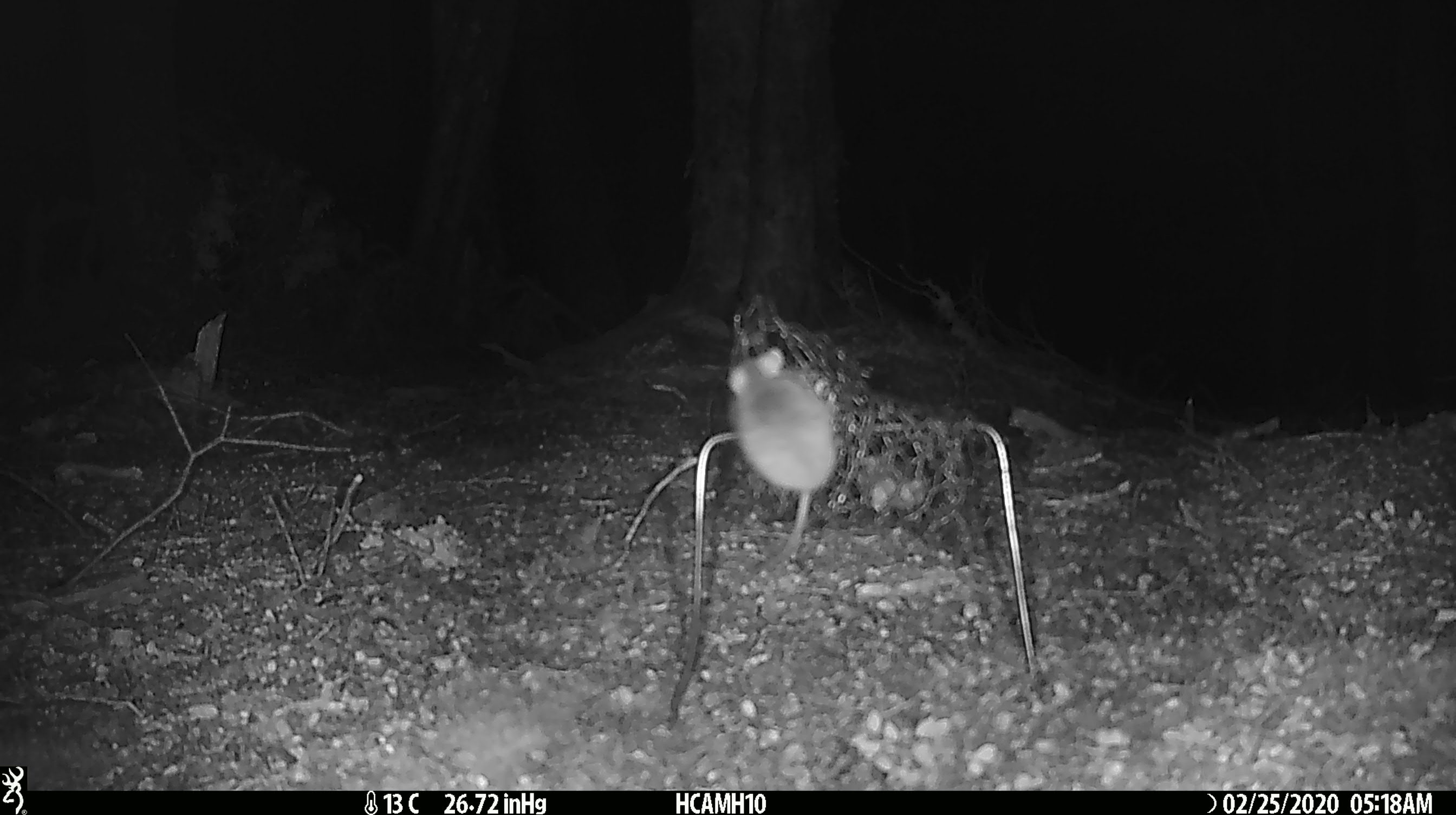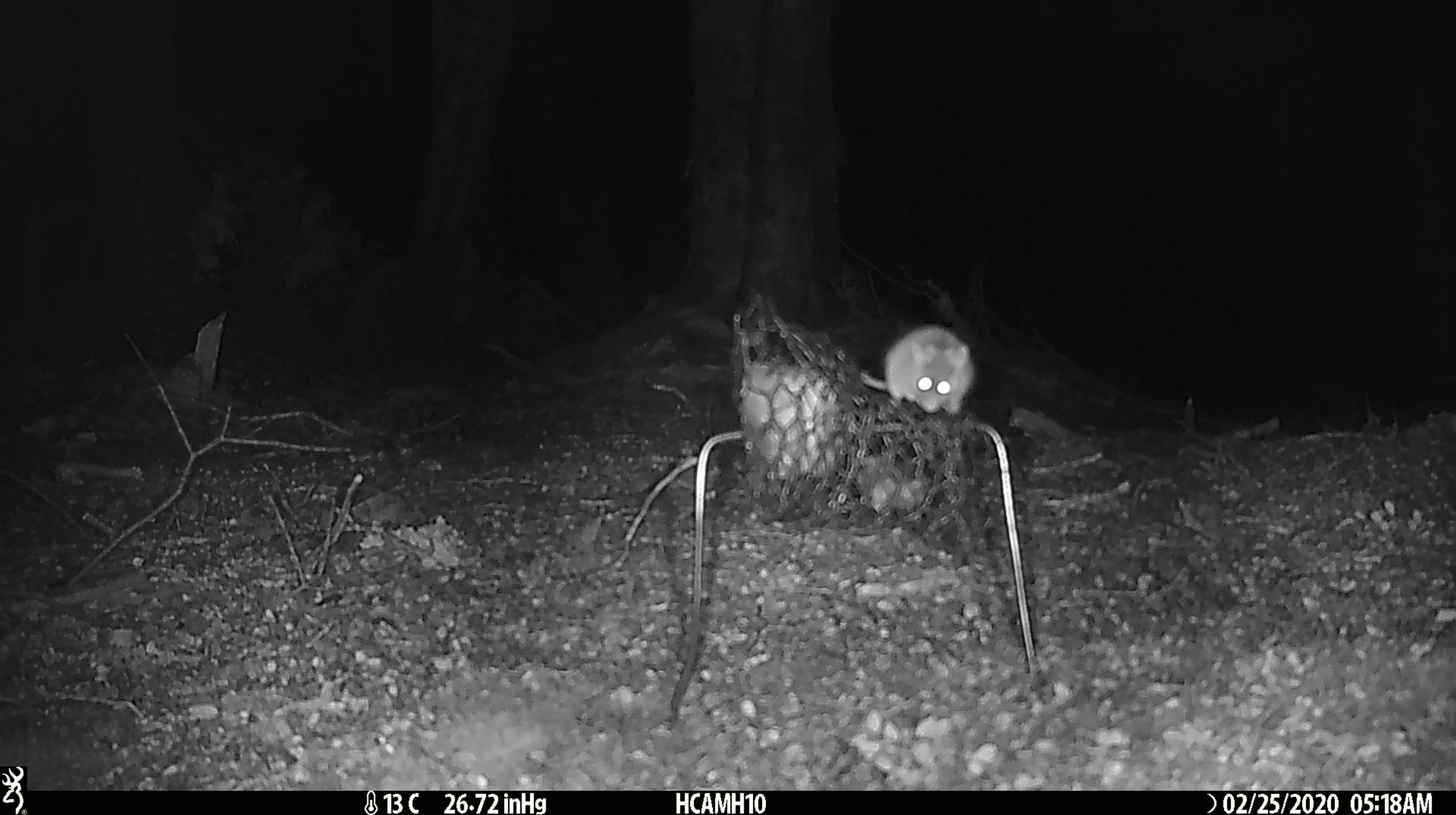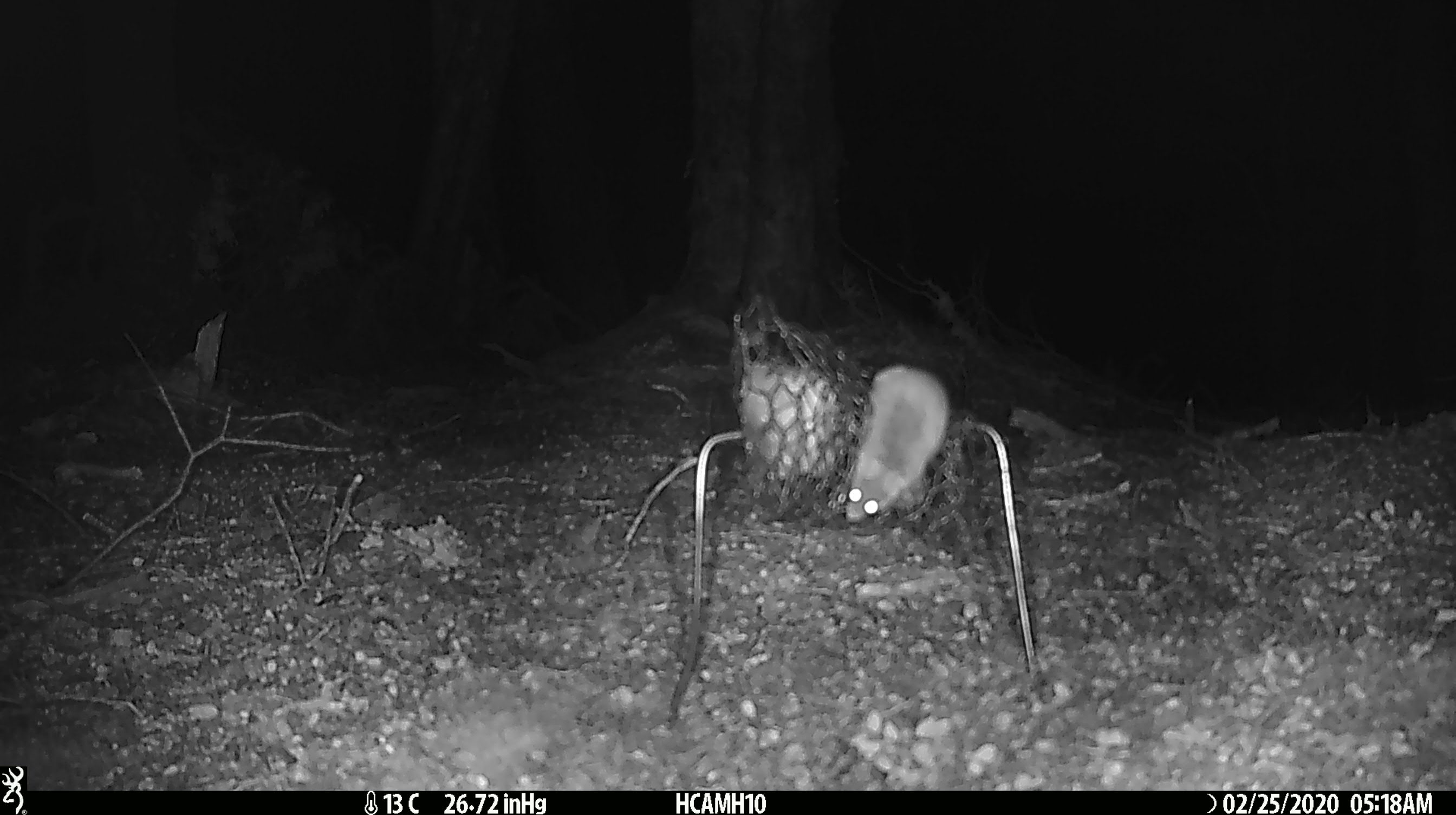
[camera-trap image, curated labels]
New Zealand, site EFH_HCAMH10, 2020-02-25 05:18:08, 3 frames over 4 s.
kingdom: Animalia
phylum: Chordata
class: Mammalia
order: Rodentia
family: Muridae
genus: Mus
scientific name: Mus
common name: mouse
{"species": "mouse (Mus)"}